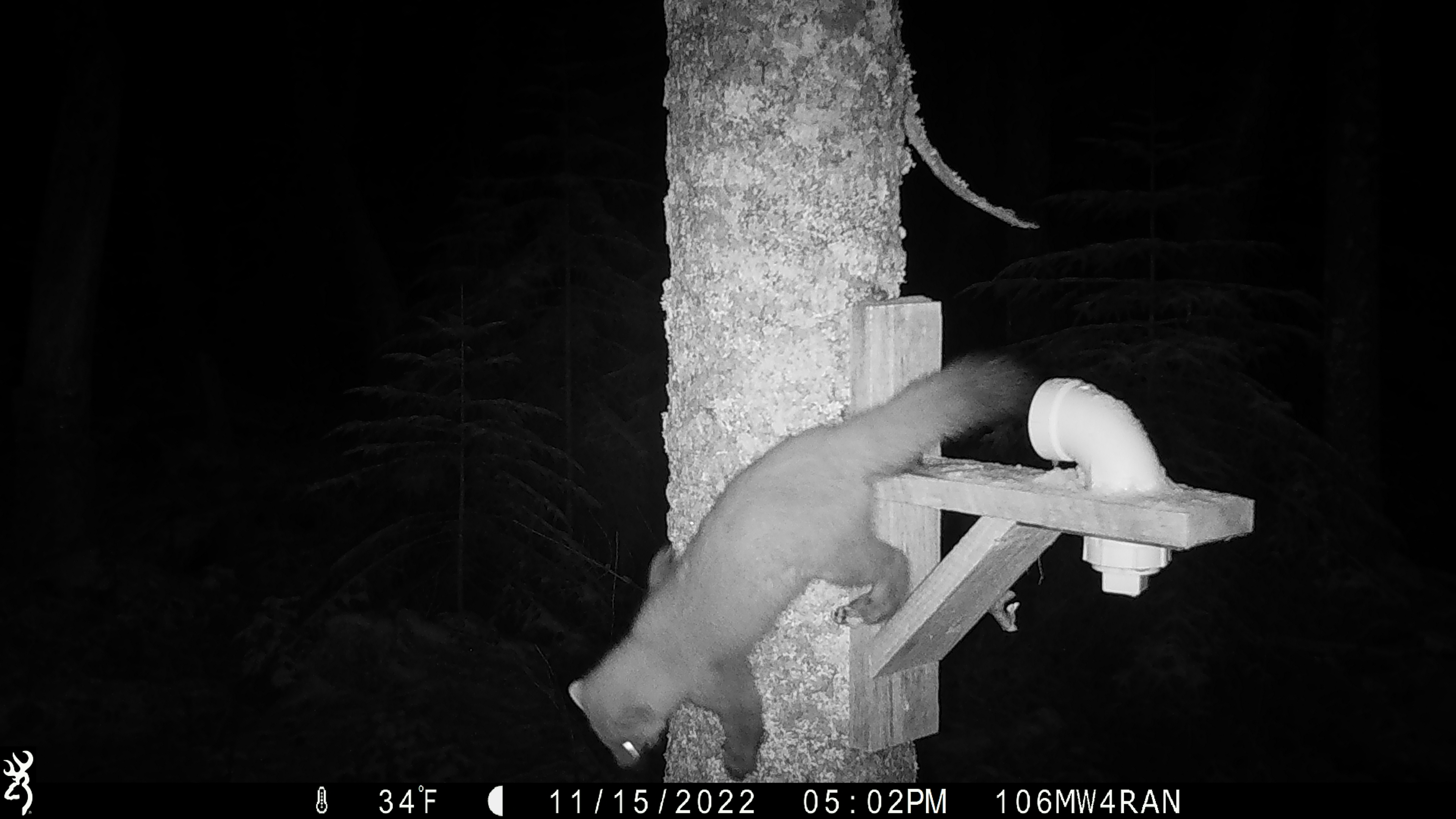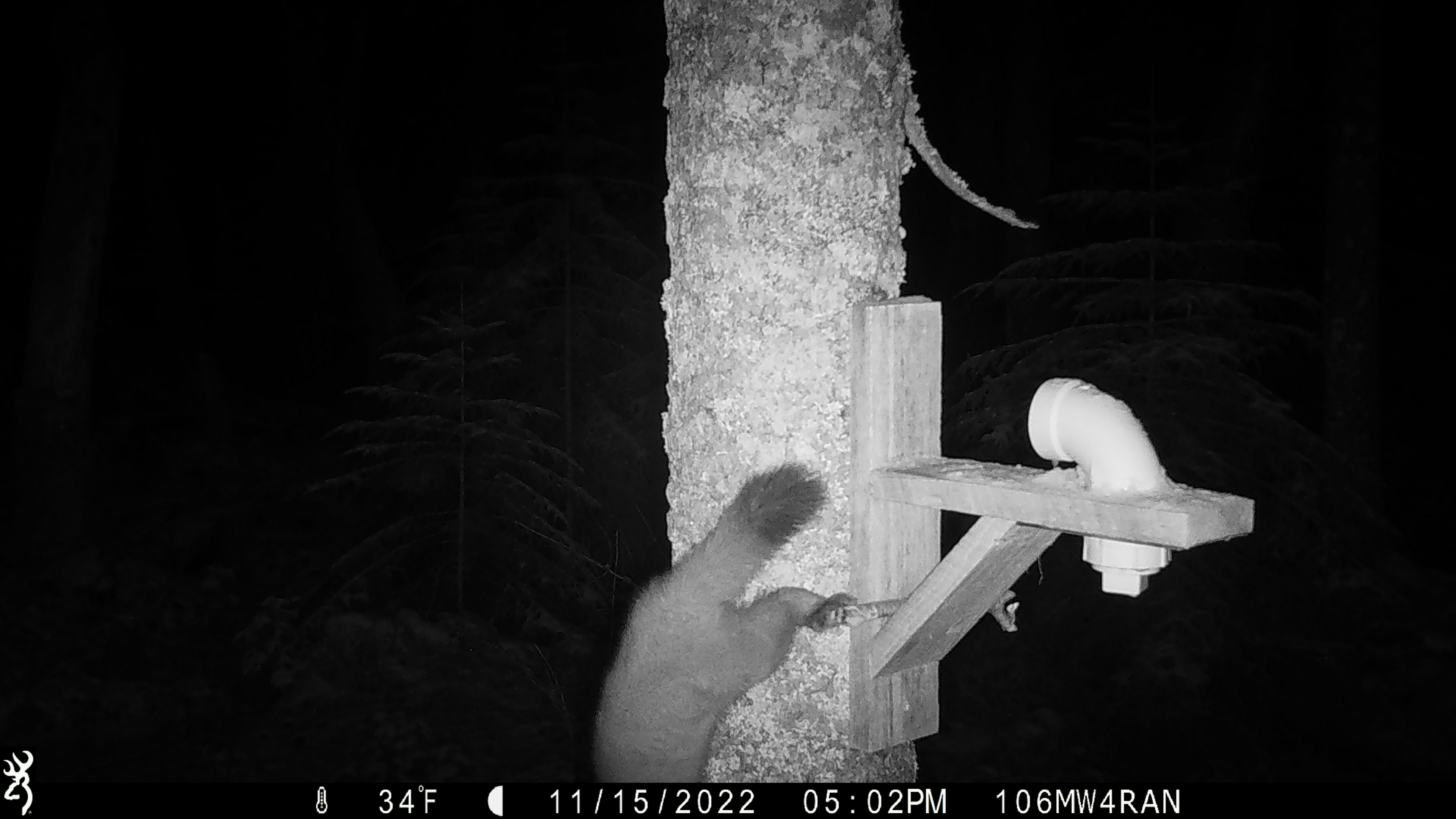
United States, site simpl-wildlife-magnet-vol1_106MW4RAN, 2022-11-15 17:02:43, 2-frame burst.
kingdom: Animalia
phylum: Chordata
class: Mammalia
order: Carnivora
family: Mustelidae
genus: Martes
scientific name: Martes americana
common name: american marten